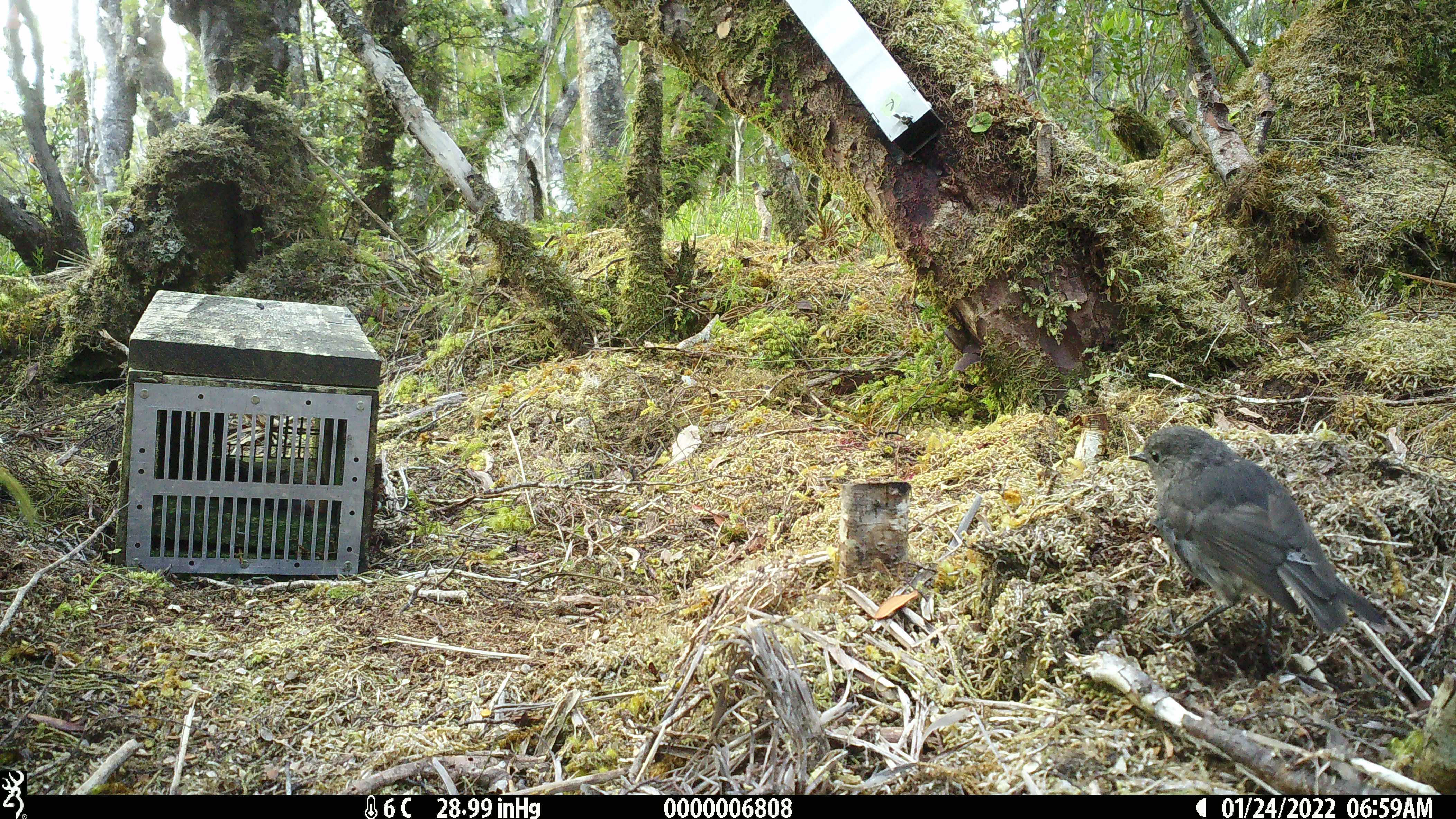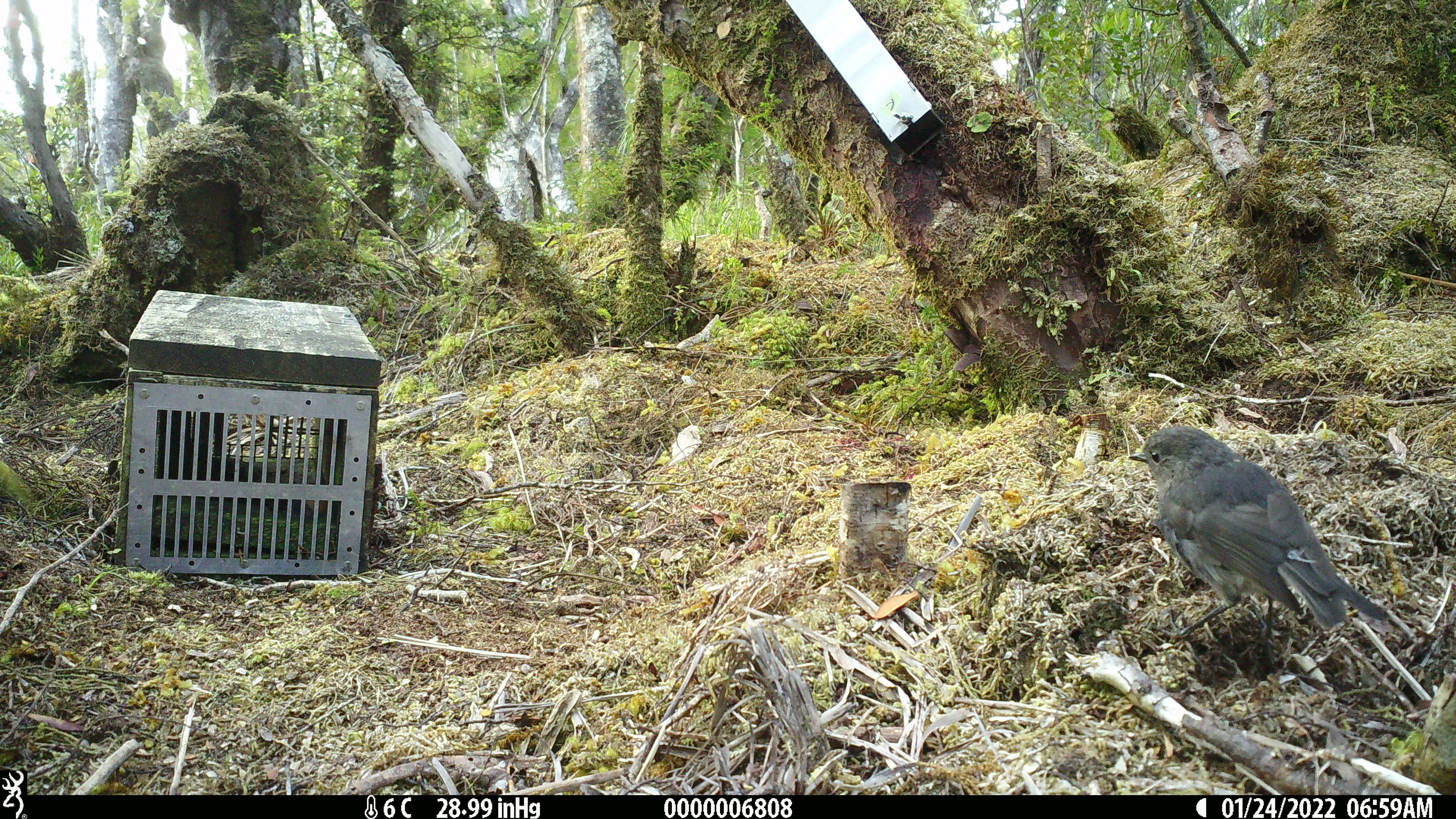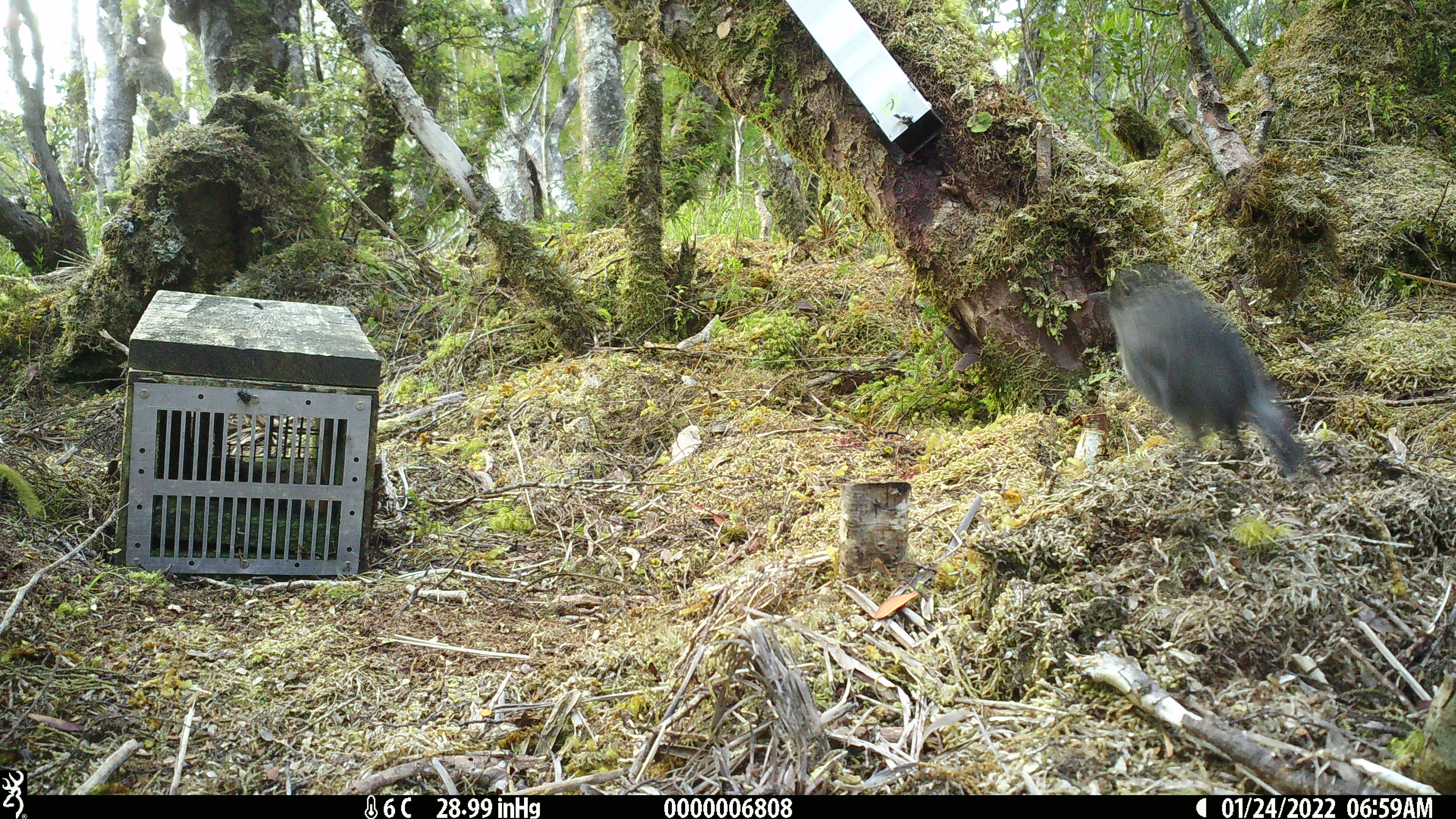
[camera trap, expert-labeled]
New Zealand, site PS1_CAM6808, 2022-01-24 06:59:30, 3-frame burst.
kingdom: Animalia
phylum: Chordata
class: Aves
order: Passeriformes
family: Petroicidae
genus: Petroica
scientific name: Petroica australis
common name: new zealand robin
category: robin